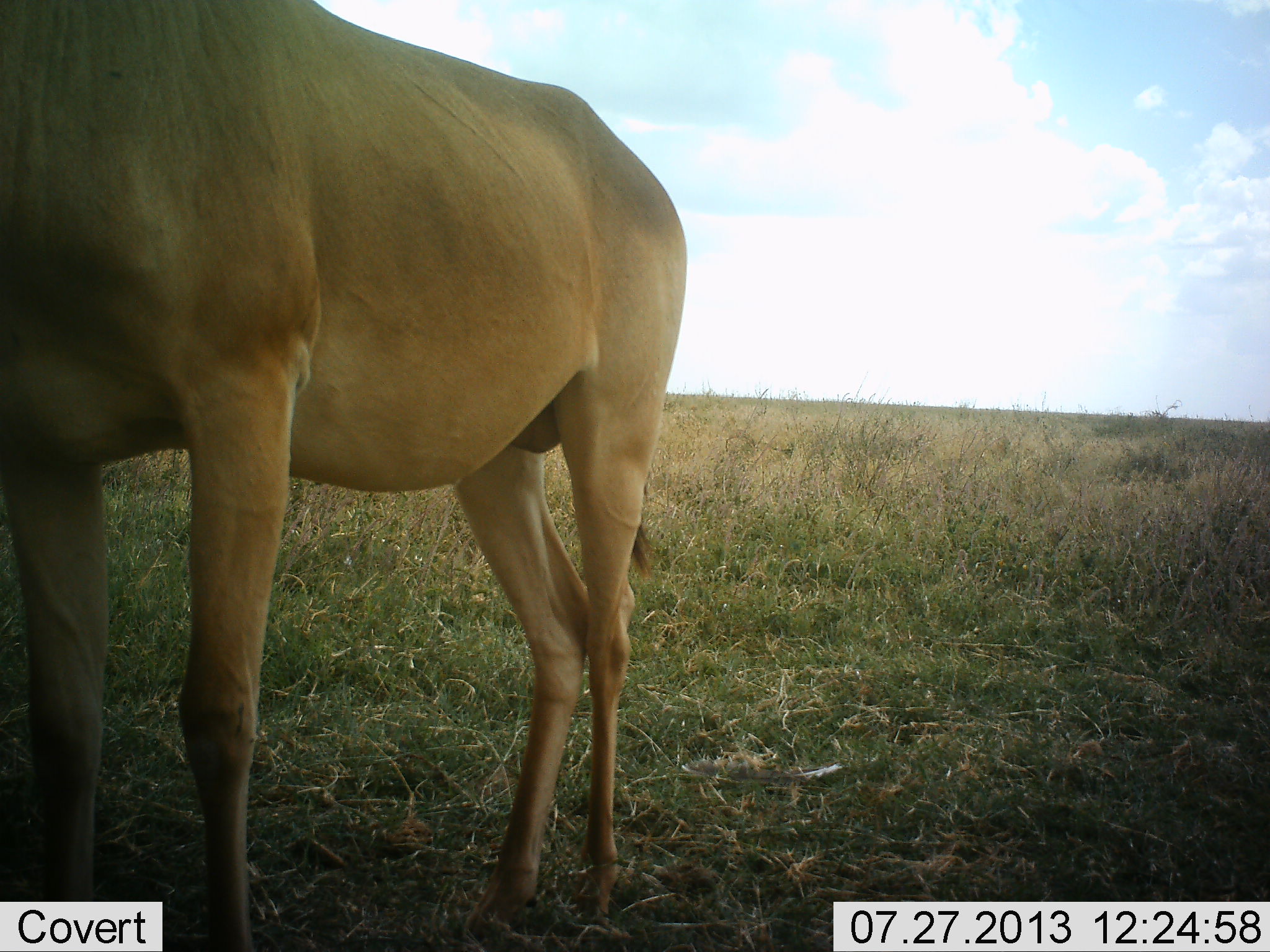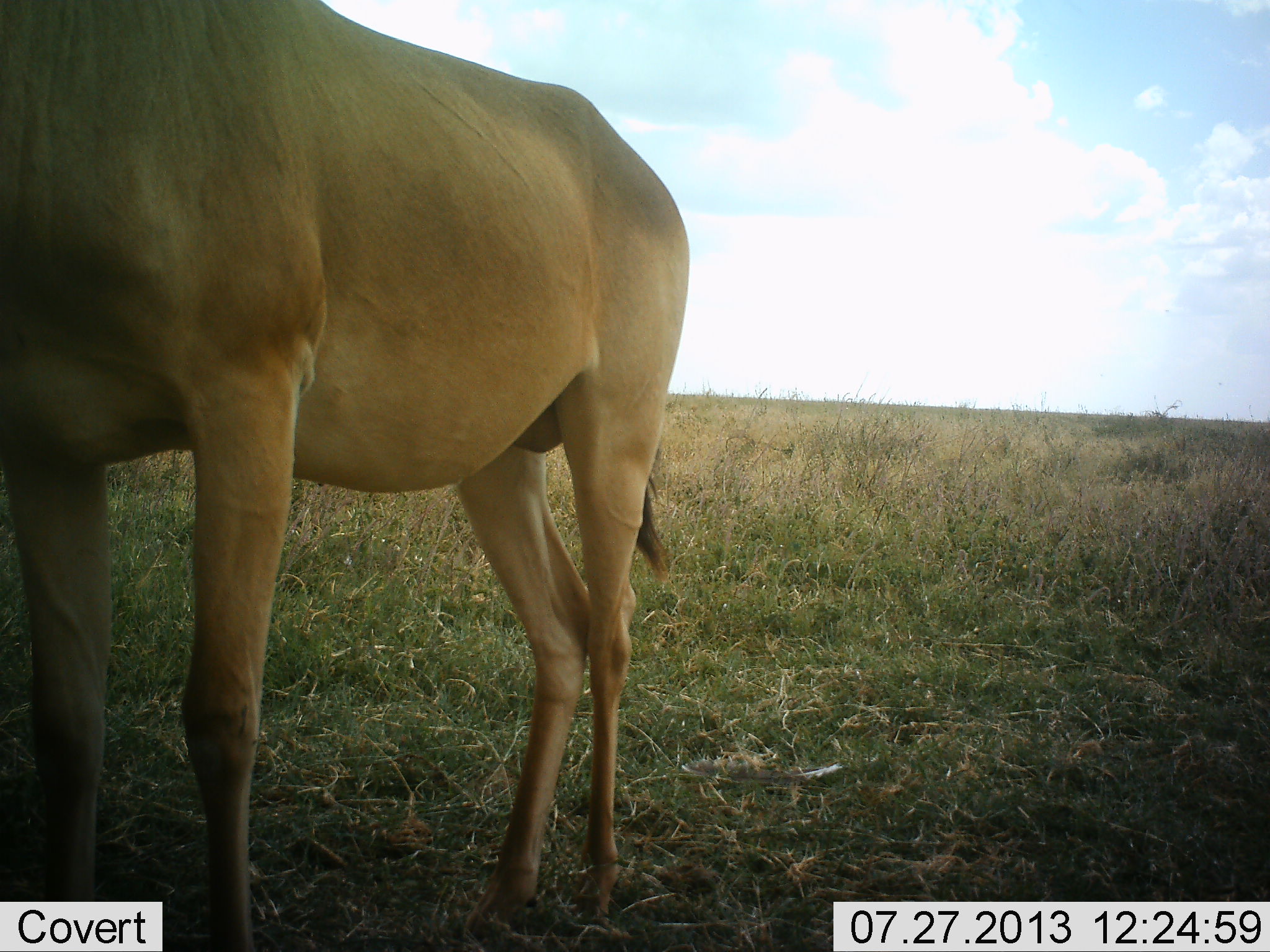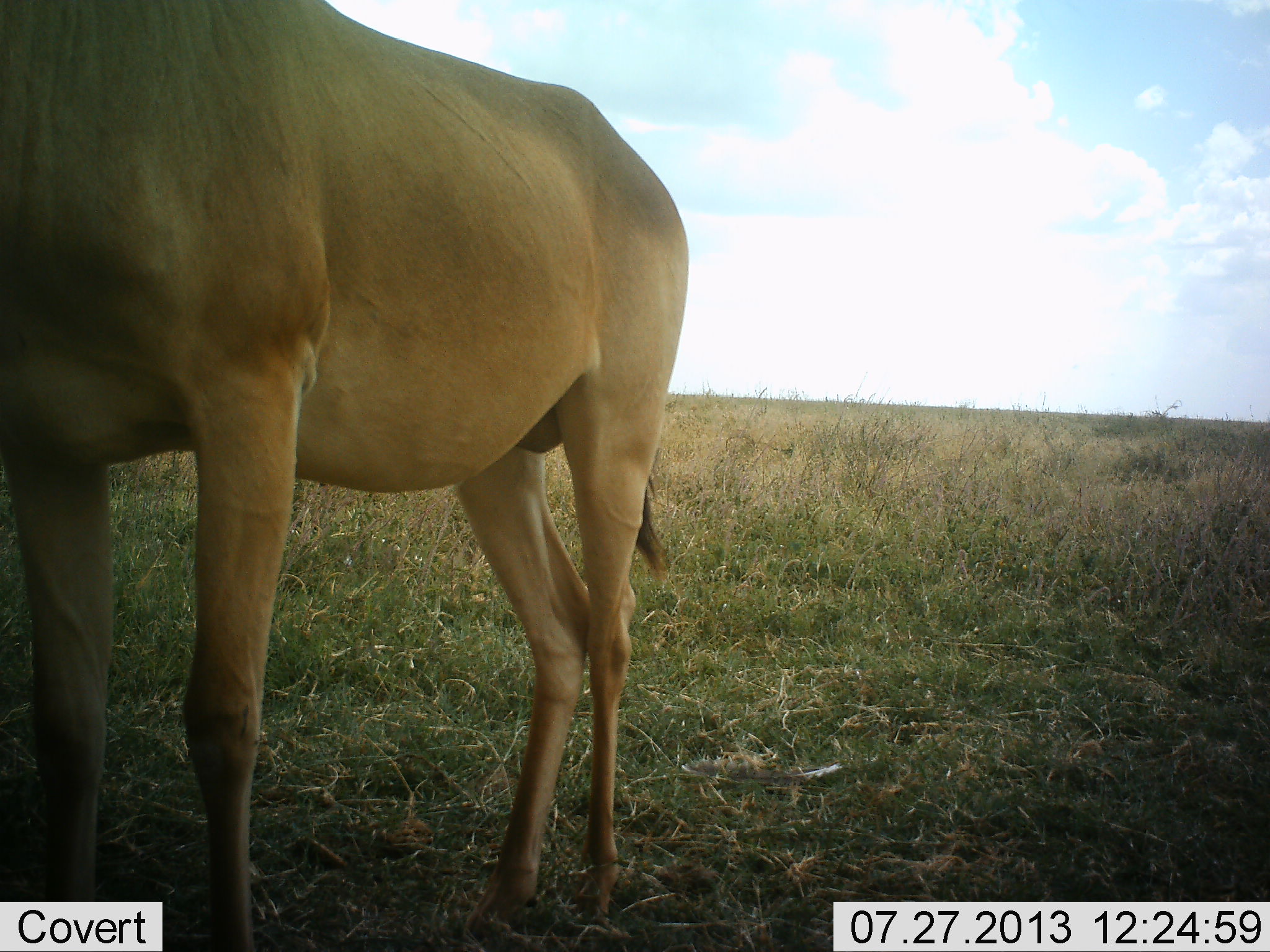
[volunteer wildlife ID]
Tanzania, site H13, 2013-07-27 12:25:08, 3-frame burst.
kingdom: Animalia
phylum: Chordata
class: Mammalia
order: Artiodactyla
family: Bovidae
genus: Alcelaphus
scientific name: Alcelaphus buselaphus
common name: hartebeest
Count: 1.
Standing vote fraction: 100%.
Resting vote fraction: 0%.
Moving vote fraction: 0%.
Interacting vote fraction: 0%.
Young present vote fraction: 0%.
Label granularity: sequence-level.